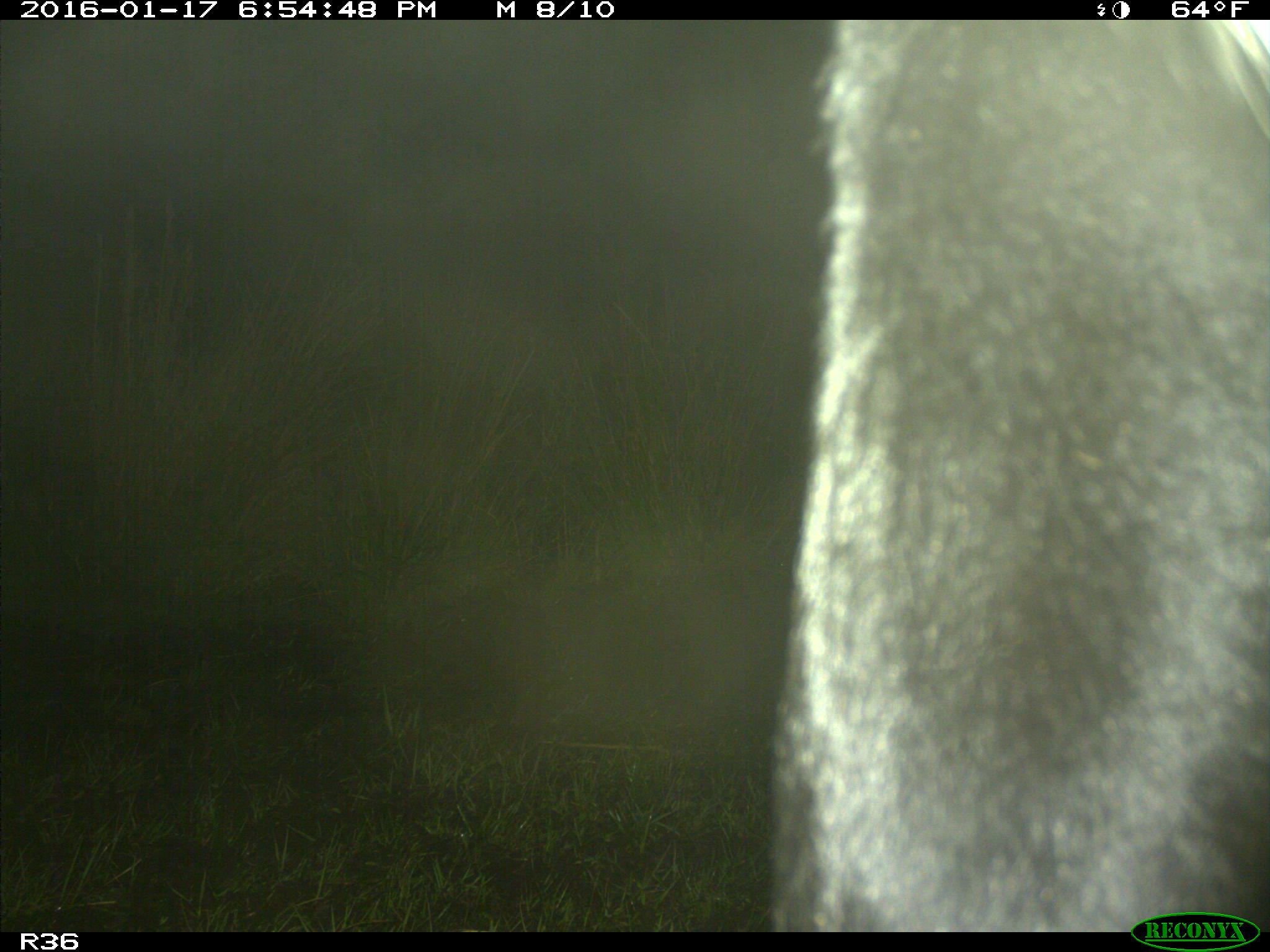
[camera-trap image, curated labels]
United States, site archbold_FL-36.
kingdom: Animalia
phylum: Chordata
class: Mammalia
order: Artiodactyla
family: Bovidae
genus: Bos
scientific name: Bos taurus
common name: domestic cow